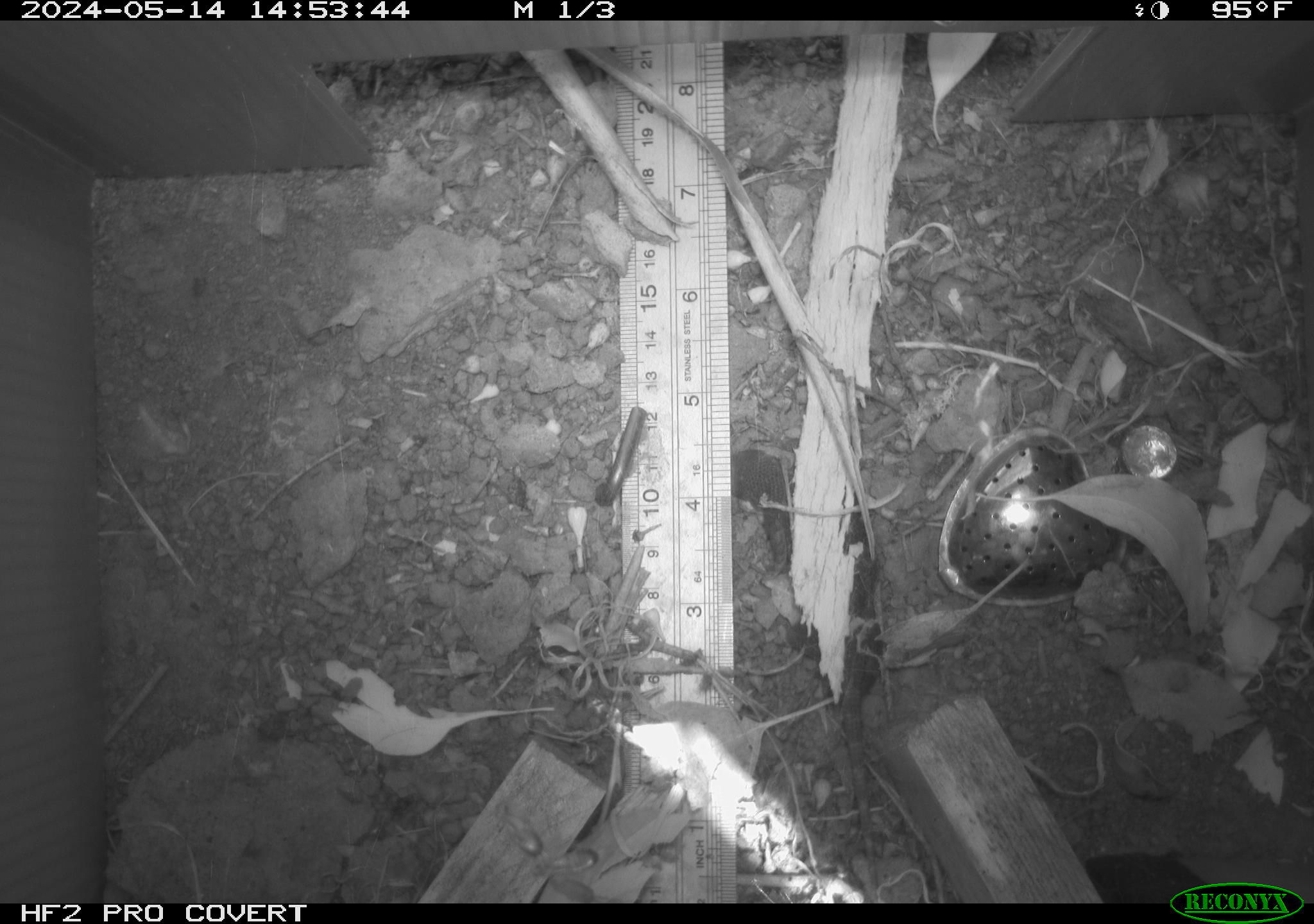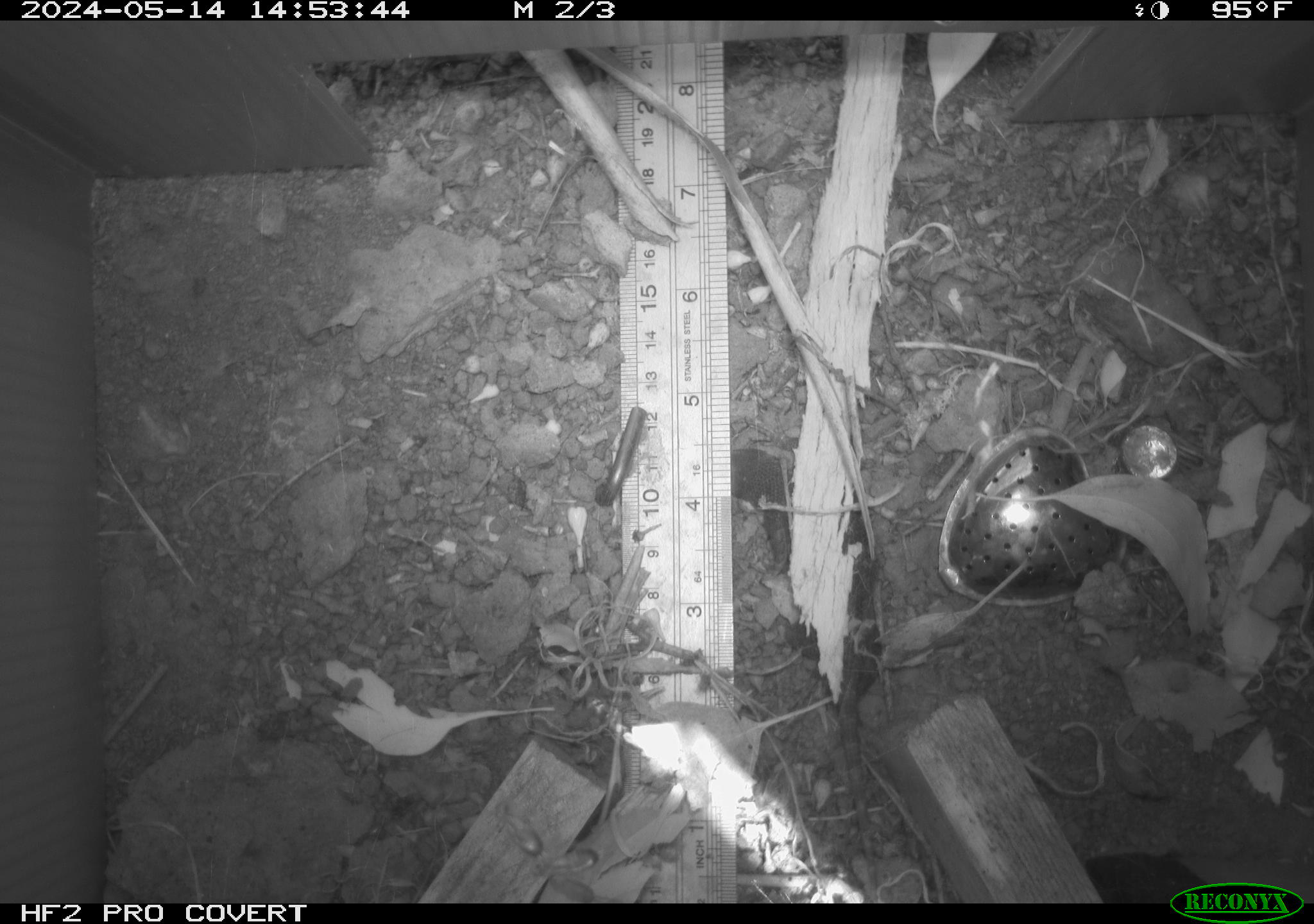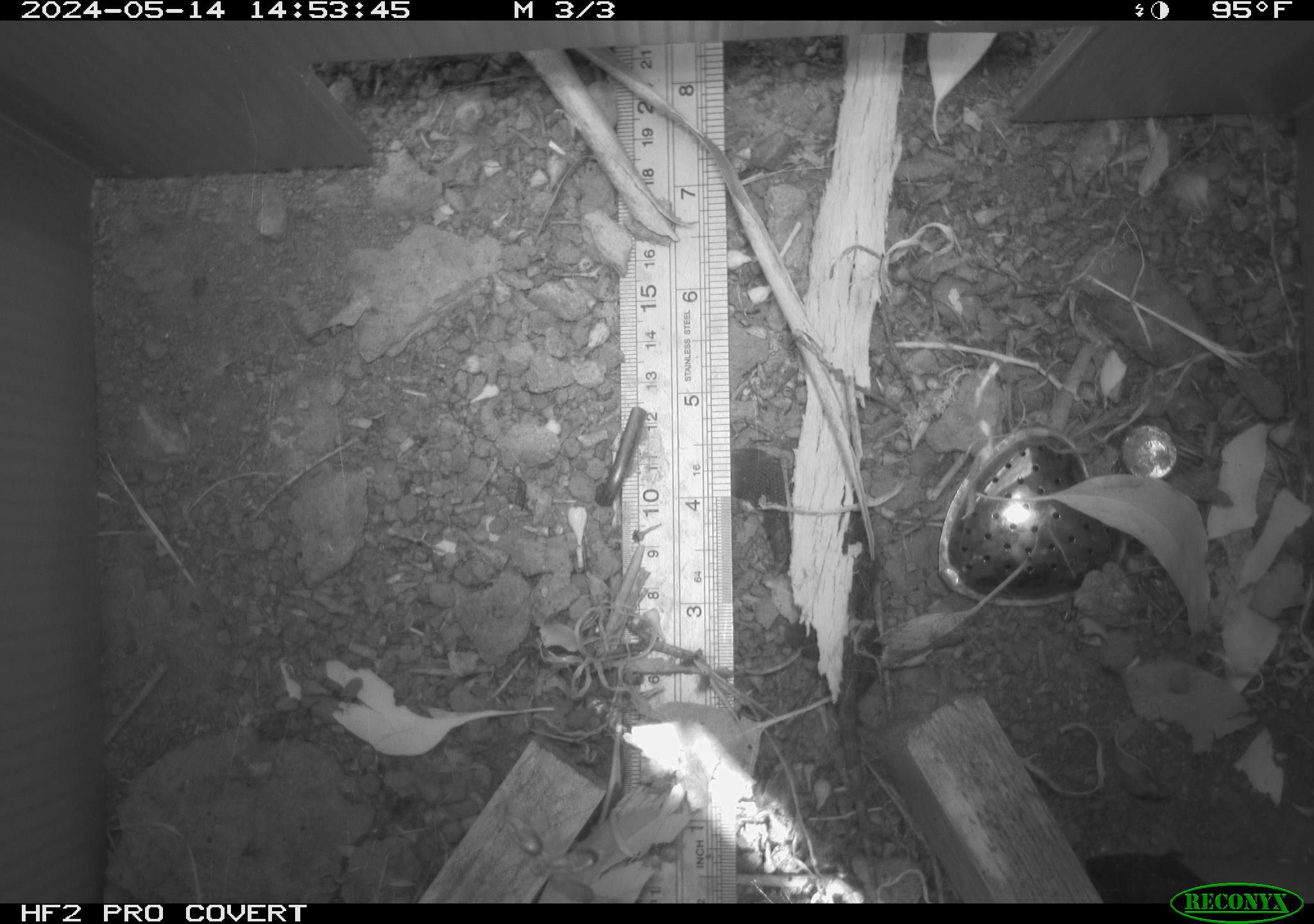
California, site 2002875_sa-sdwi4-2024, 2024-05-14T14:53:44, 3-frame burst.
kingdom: Animalia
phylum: Chordata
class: Reptilia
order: Squamata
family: Phrynosomatidae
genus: Sceloporus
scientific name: Sceloporus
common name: spiny lizards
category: sceloporus species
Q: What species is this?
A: Sceloporus species (spiny lizards) (Sceloporus).